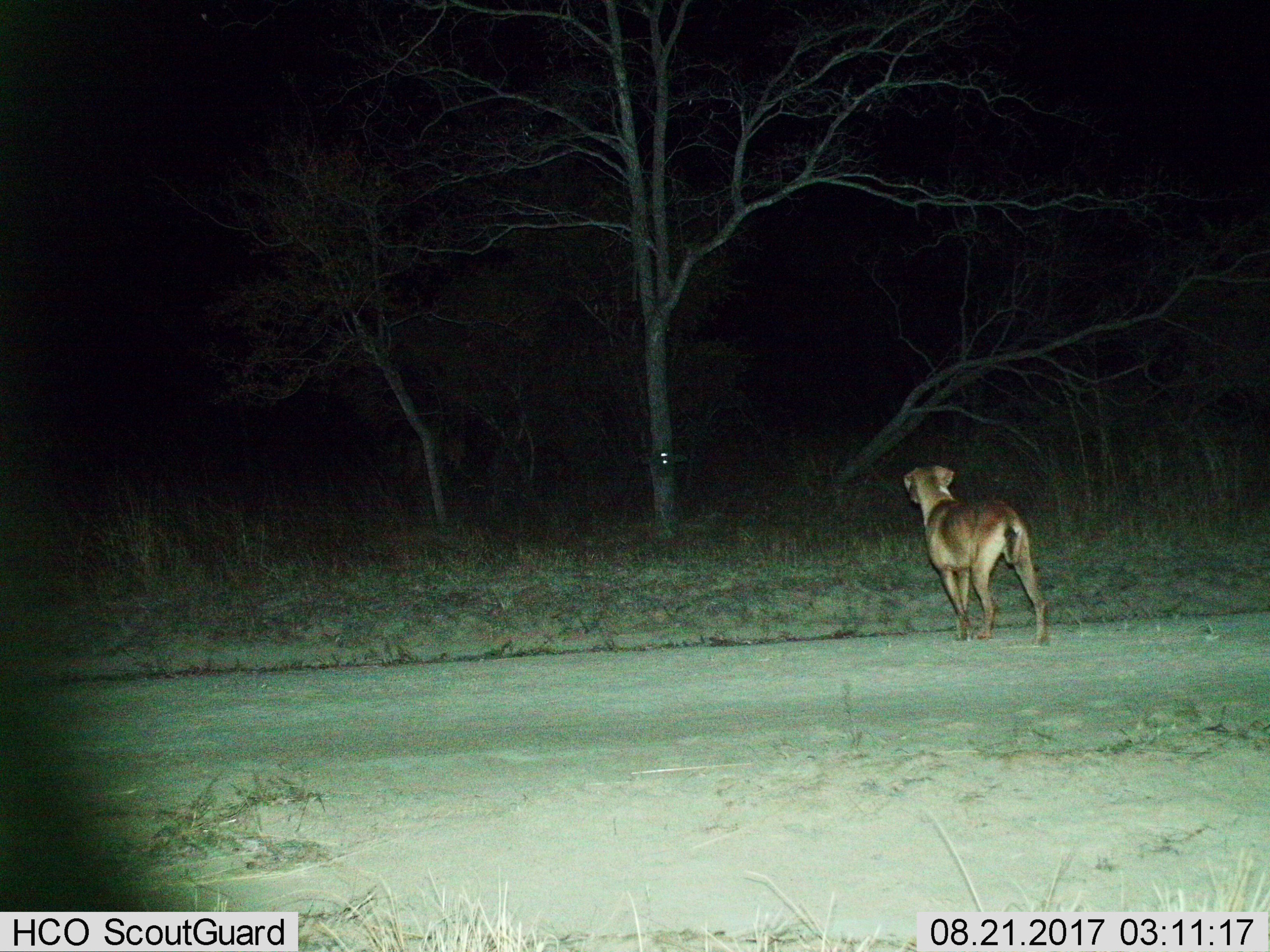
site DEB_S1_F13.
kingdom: Animalia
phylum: Chordata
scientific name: Vertebrata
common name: domestic animal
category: domesticanimal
Domesticanimal (domestic animal) (Vertebrata), count 1. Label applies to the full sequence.